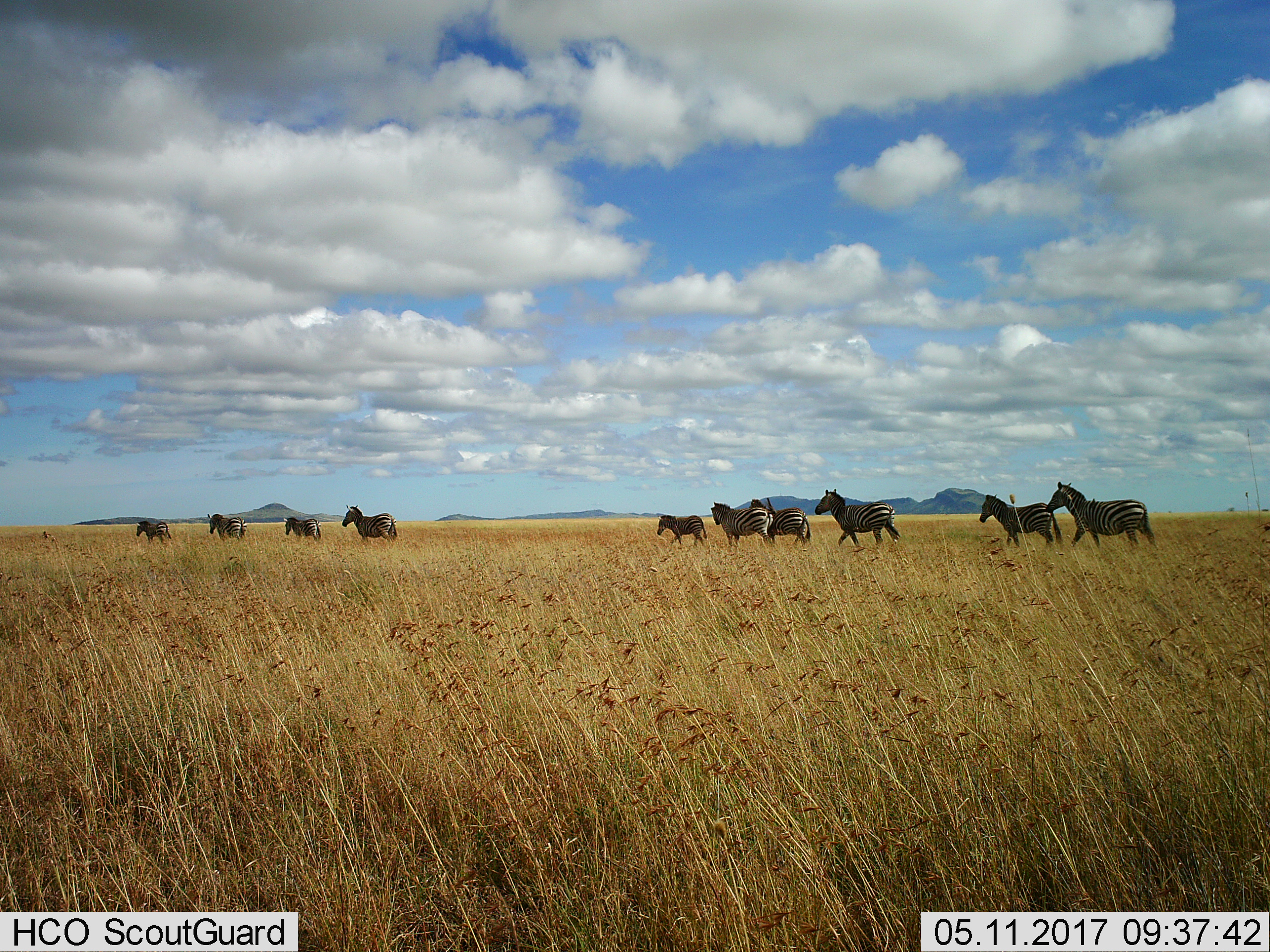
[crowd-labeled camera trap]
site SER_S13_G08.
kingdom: Animalia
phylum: Chordata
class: Mammalia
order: Perissodactyla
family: Equidae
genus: Equus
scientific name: Equus quagga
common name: plains zebra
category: zebraplains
Zebraplains (plains zebra) (Equus quagga), count 10. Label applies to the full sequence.